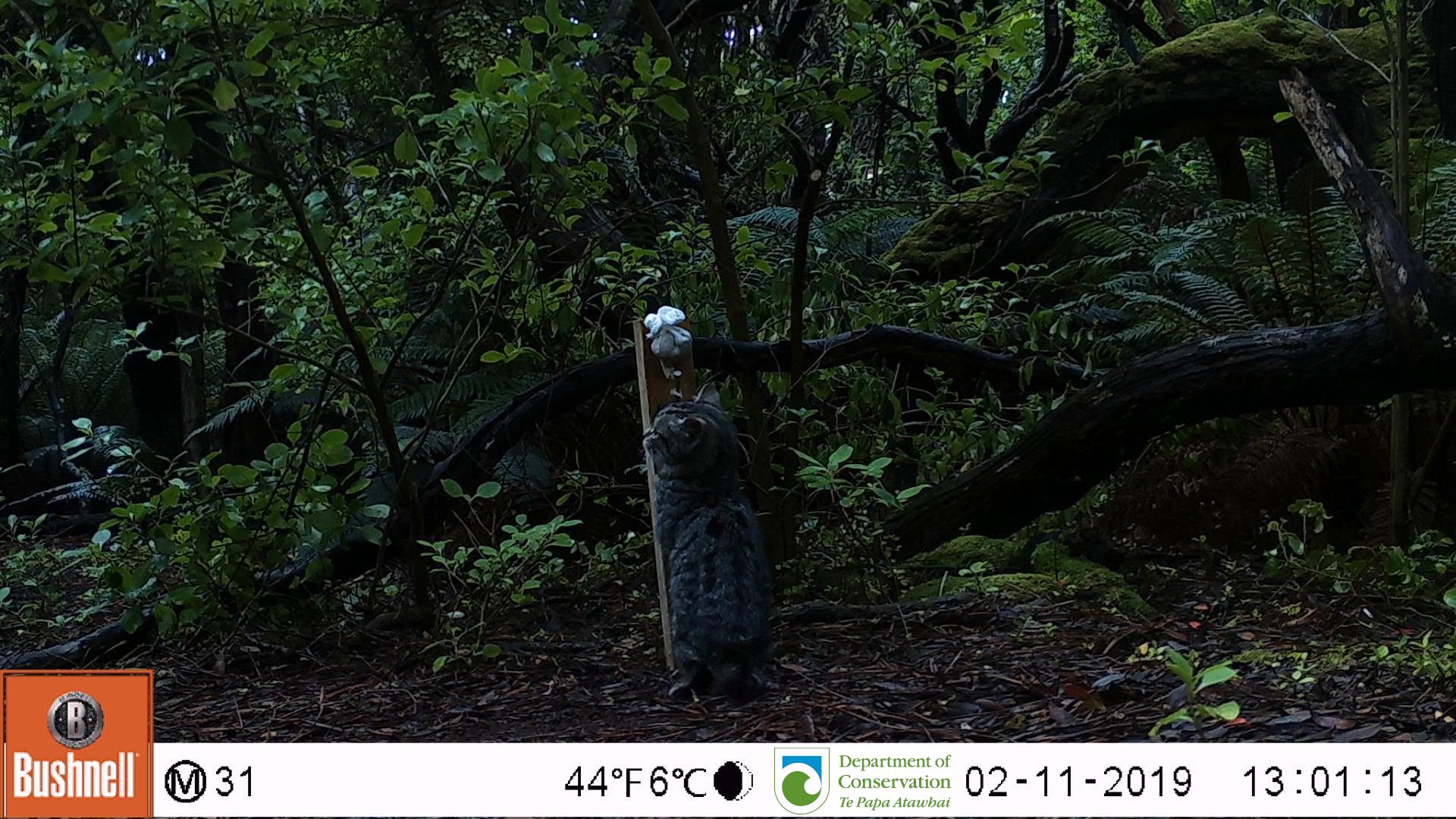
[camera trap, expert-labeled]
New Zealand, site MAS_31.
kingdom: Animalia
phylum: Chordata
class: Mammalia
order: Carnivora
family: Felidae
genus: Felis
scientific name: Felis catus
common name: domestic cat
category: cat